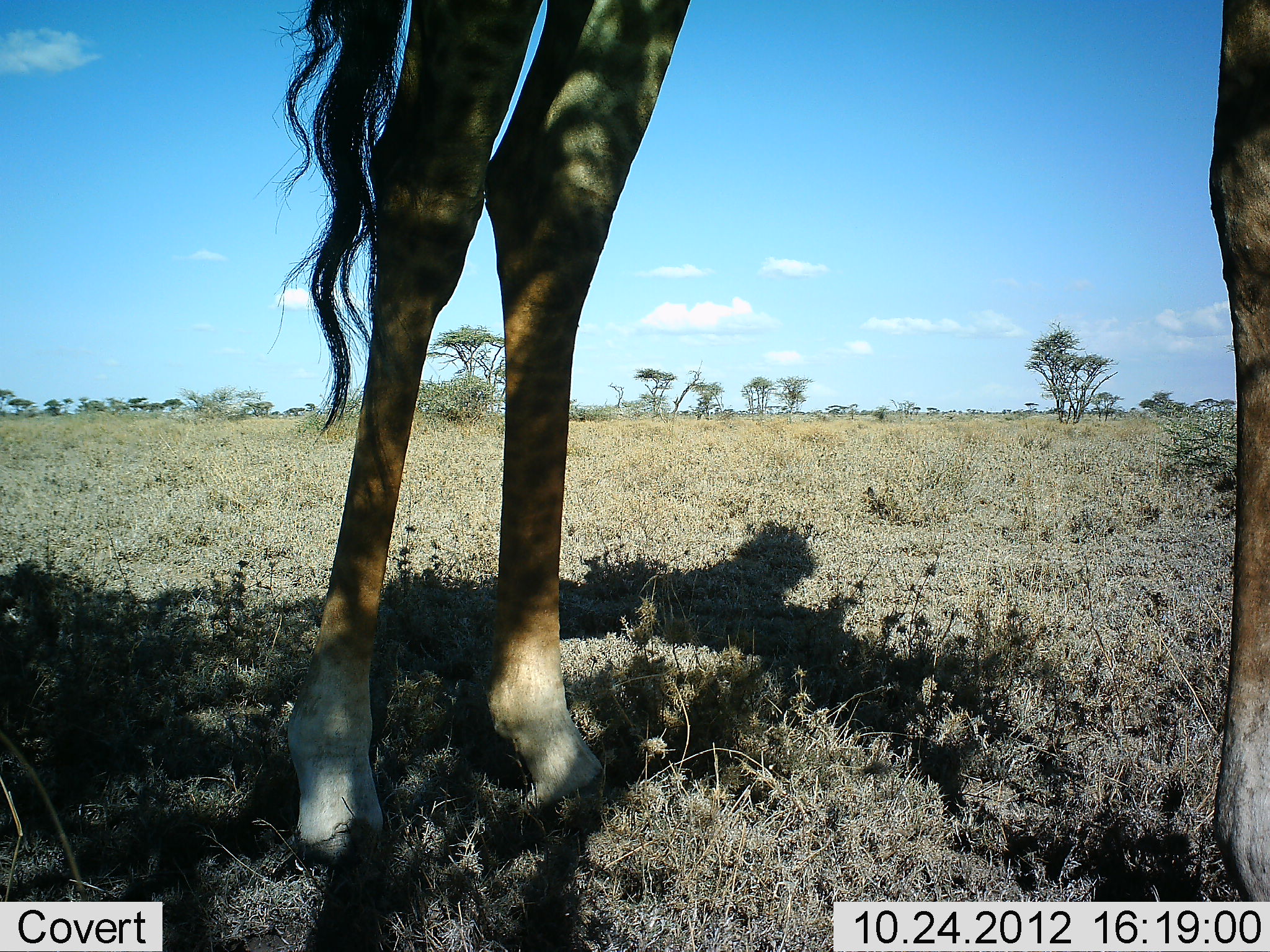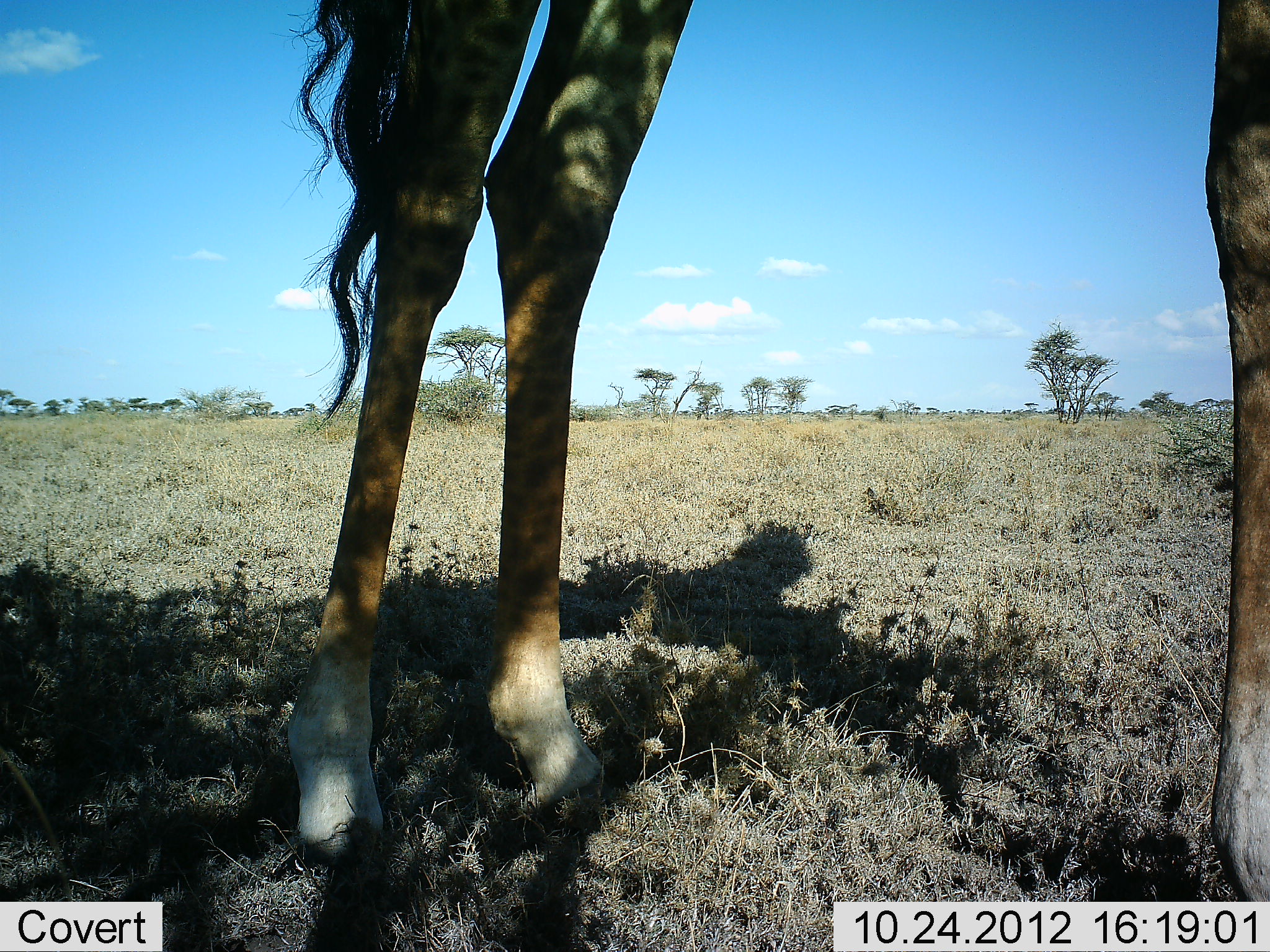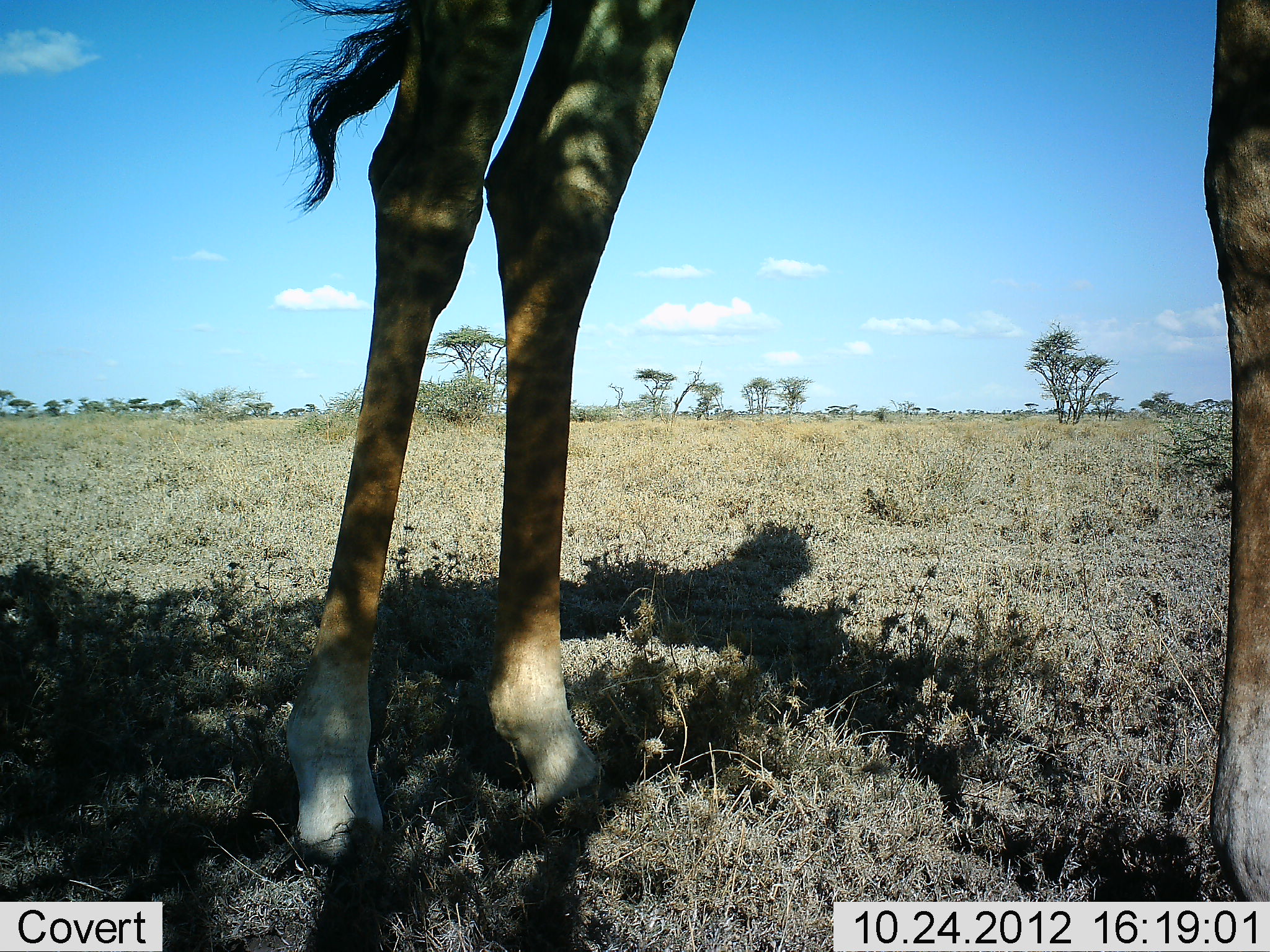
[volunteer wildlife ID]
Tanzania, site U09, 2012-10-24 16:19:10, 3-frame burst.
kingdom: Animalia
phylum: Chordata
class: Mammalia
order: Artiodactyla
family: Giraffidae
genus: Giraffa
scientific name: Giraffa camelopardalis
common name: giraffe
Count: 1.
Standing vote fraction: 100%.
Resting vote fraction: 0%.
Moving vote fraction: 0%.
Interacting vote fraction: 0%.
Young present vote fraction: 0%.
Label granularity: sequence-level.